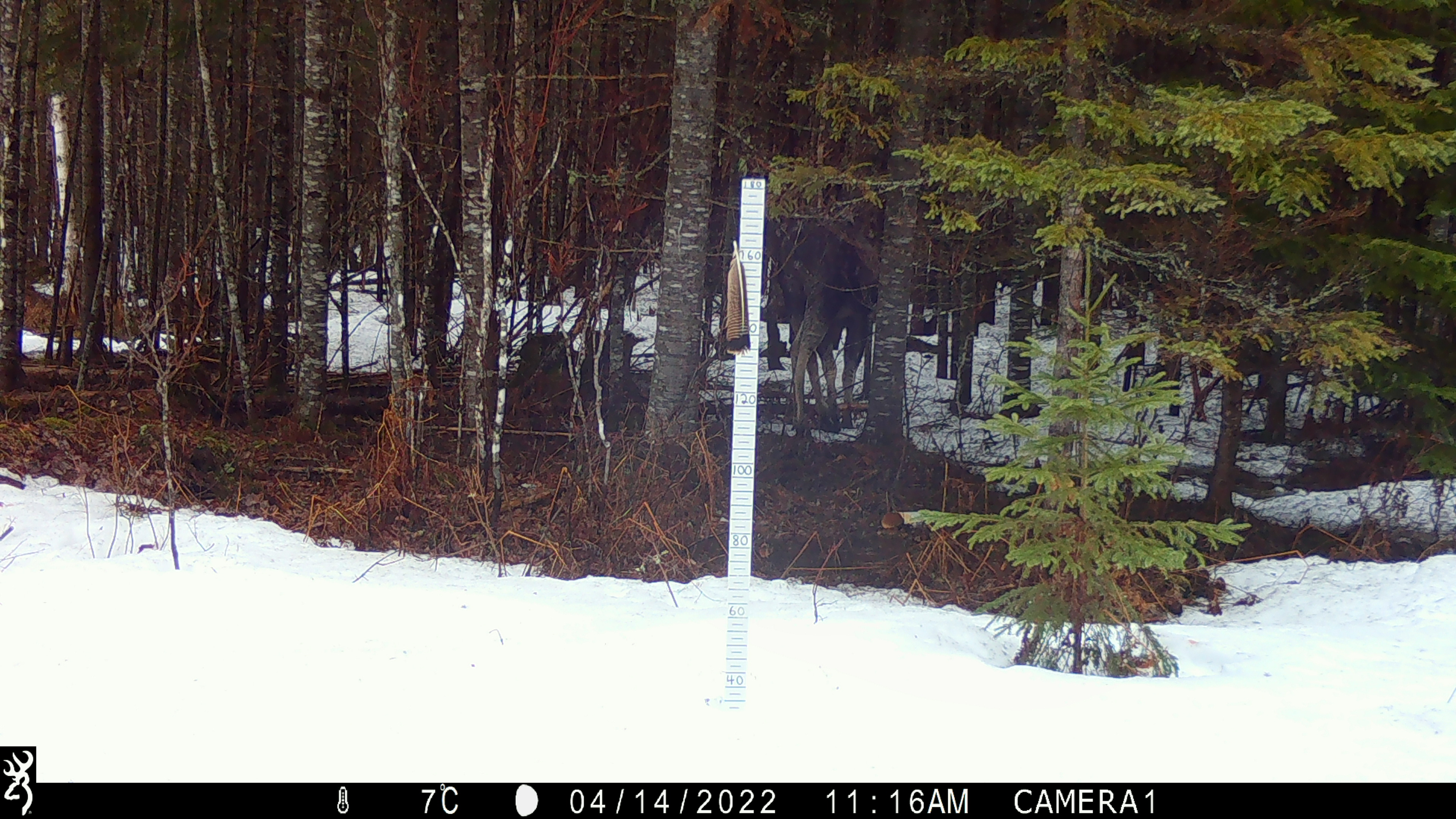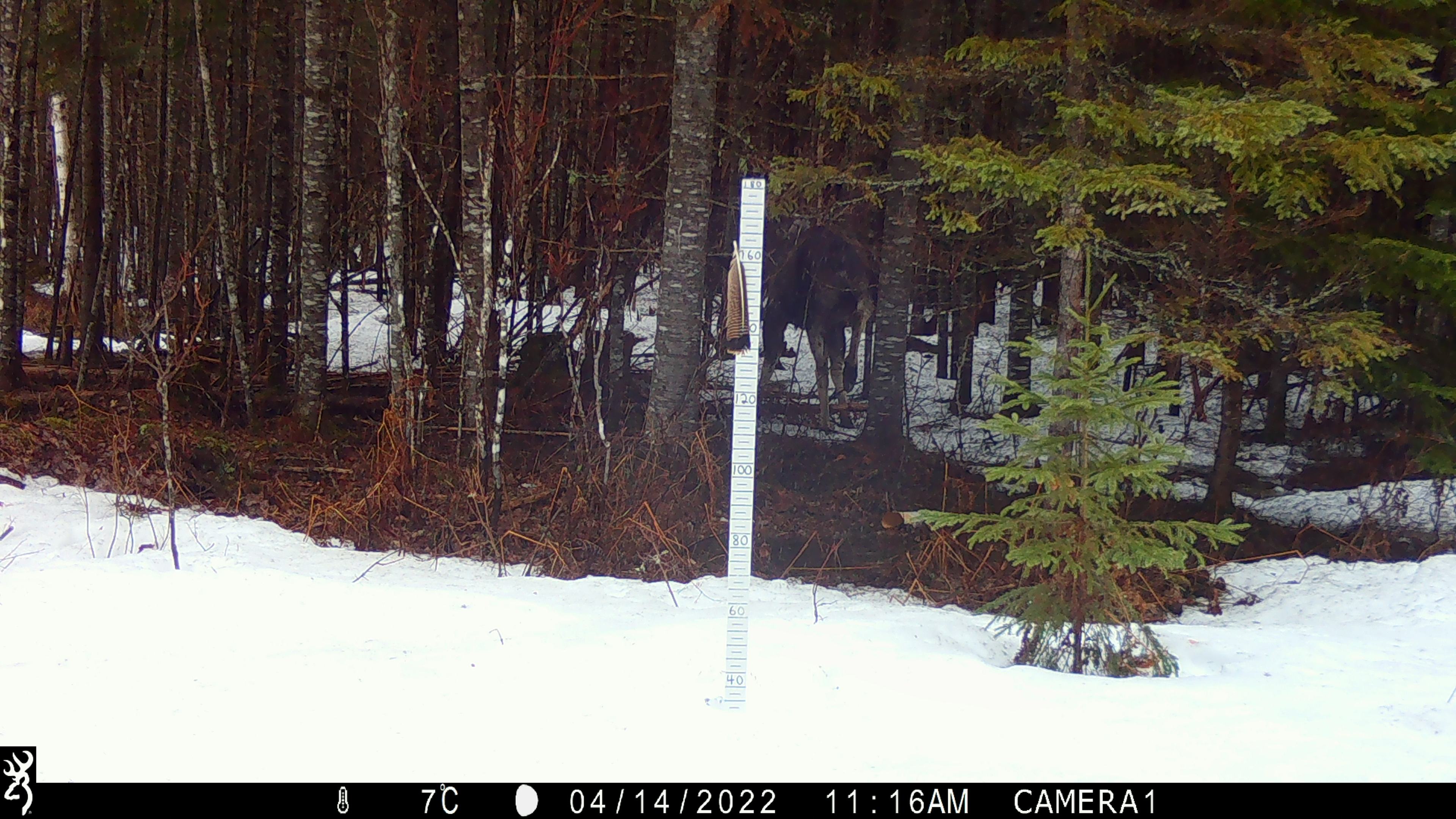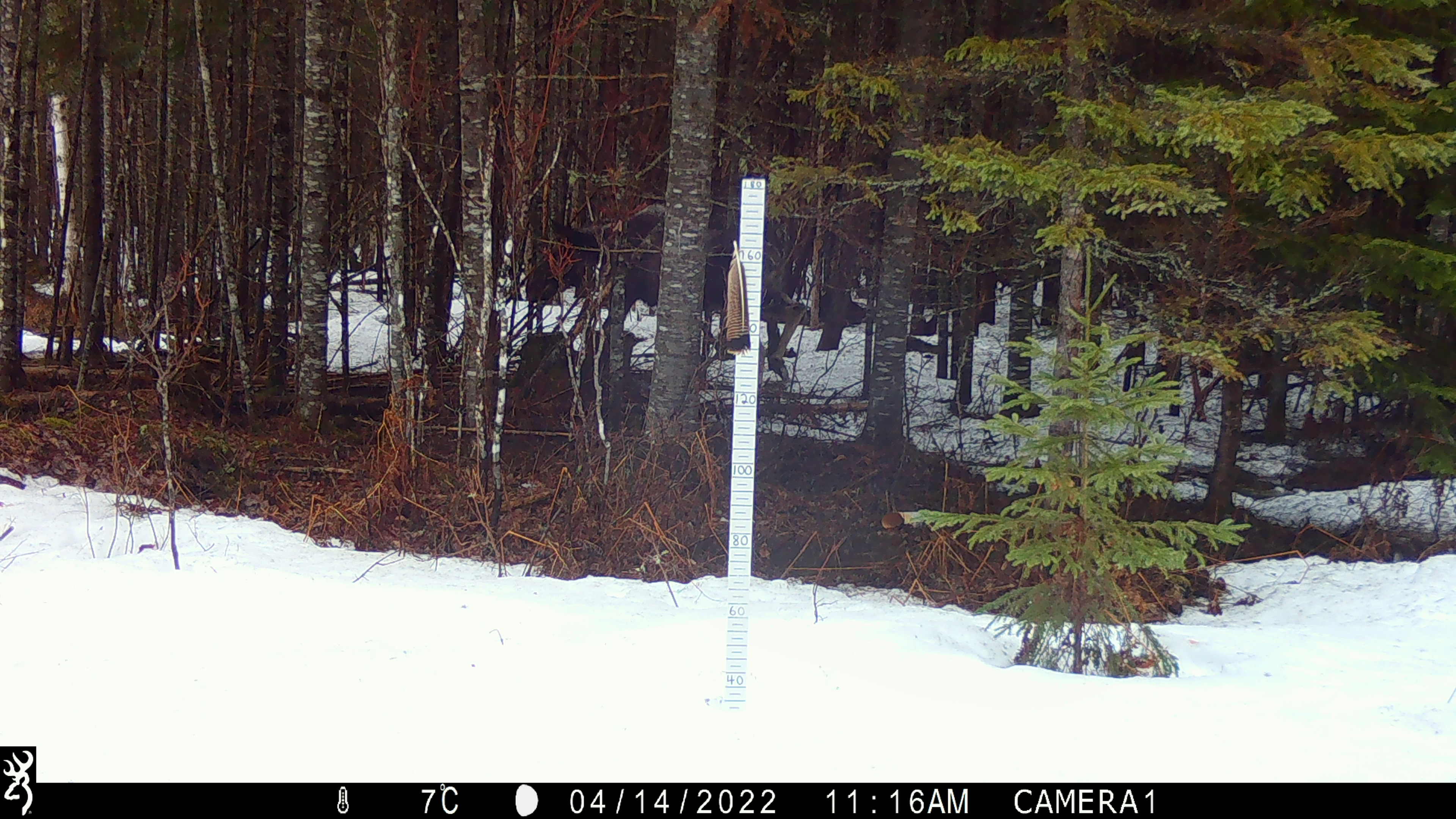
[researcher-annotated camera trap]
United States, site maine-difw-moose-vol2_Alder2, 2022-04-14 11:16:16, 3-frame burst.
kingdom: Animalia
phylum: Chordata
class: Mammalia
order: Artiodactyla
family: Cervidae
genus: Alces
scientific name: Alces alces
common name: moose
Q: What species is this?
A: Moose (Alces alces).